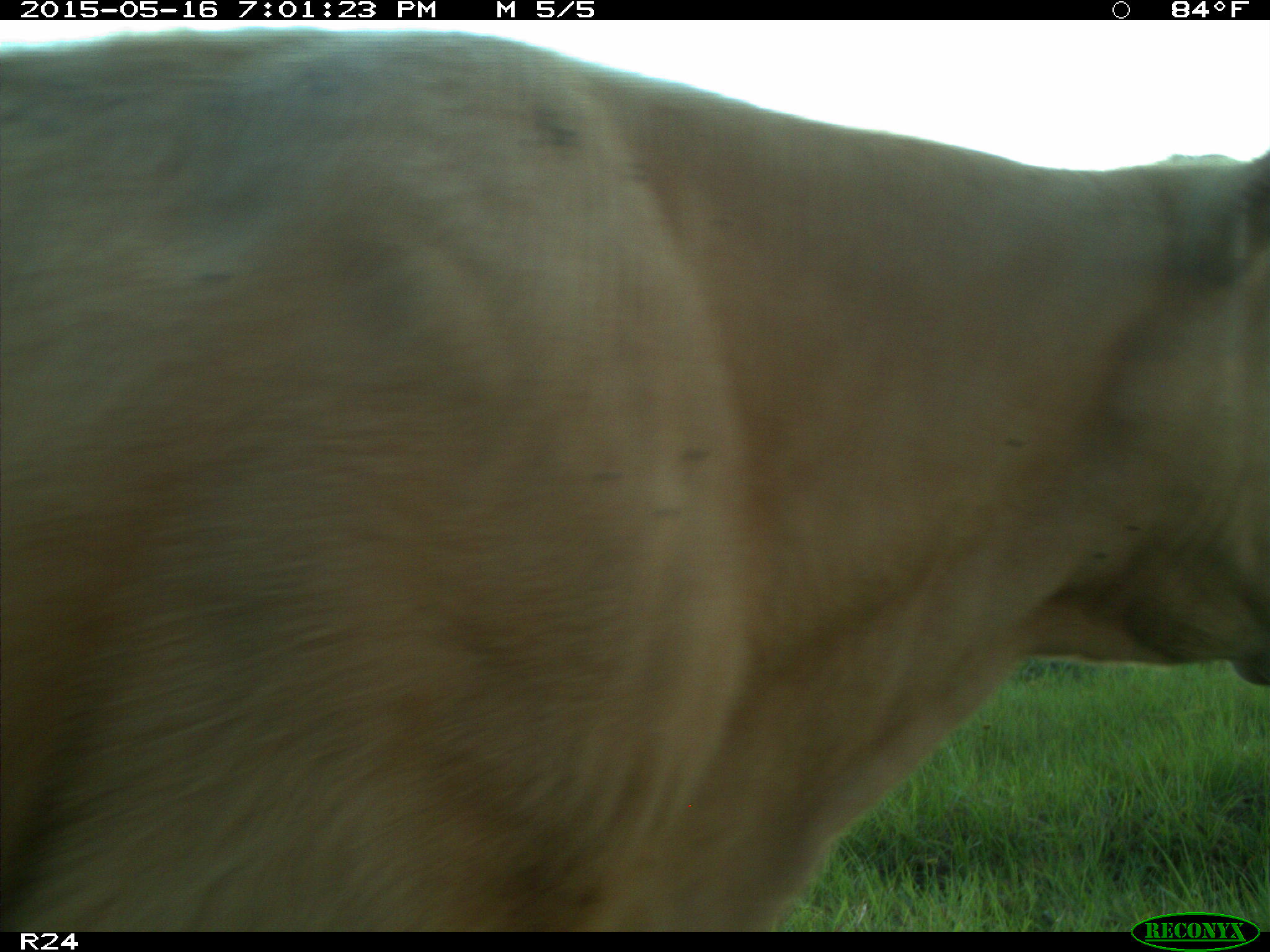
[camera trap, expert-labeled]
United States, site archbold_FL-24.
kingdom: Animalia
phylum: Chordata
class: Mammalia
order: Artiodactyla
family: Bovidae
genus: Bos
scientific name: Bos taurus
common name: domestic cow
Bos taurus (domestic cow).